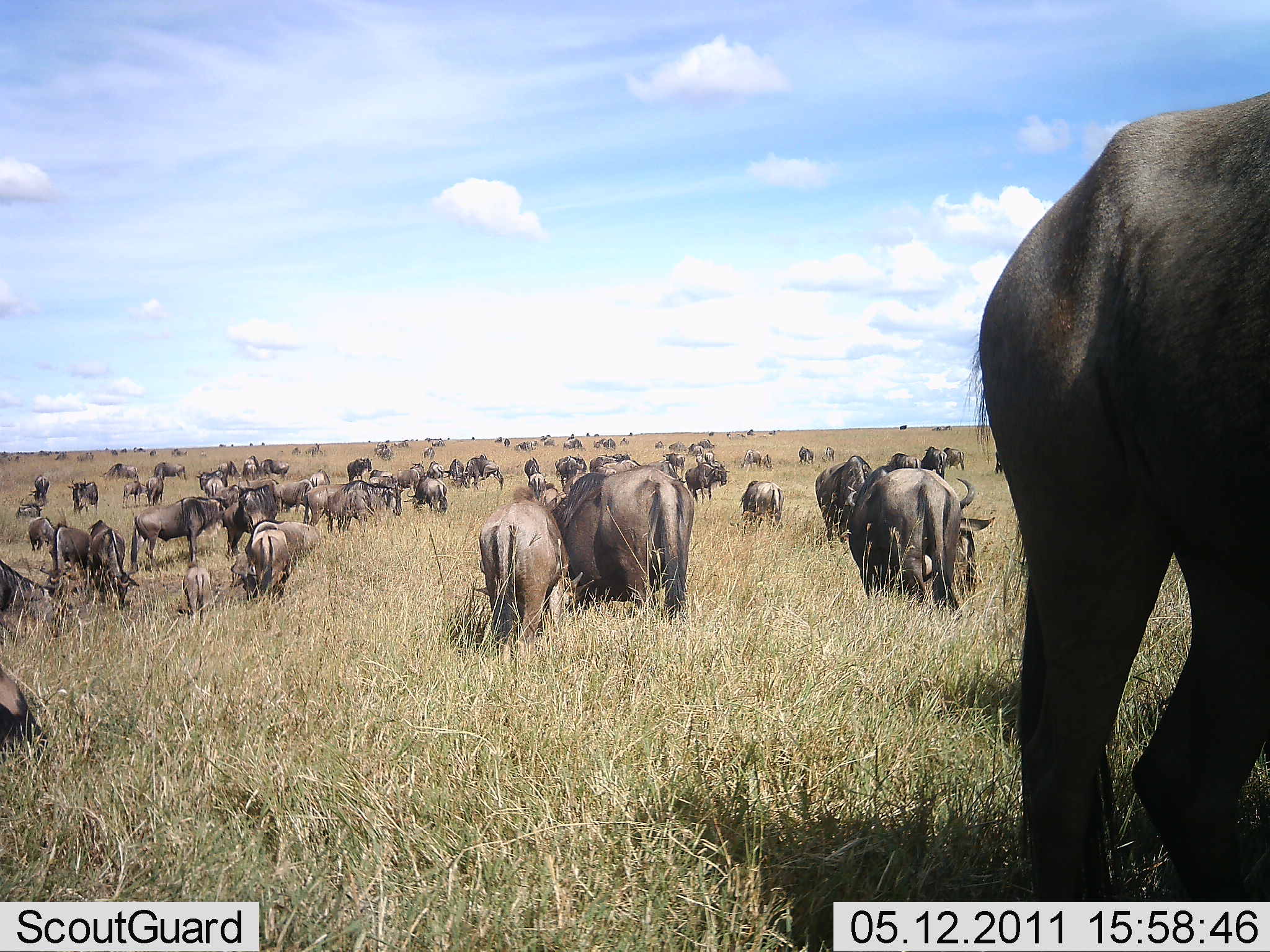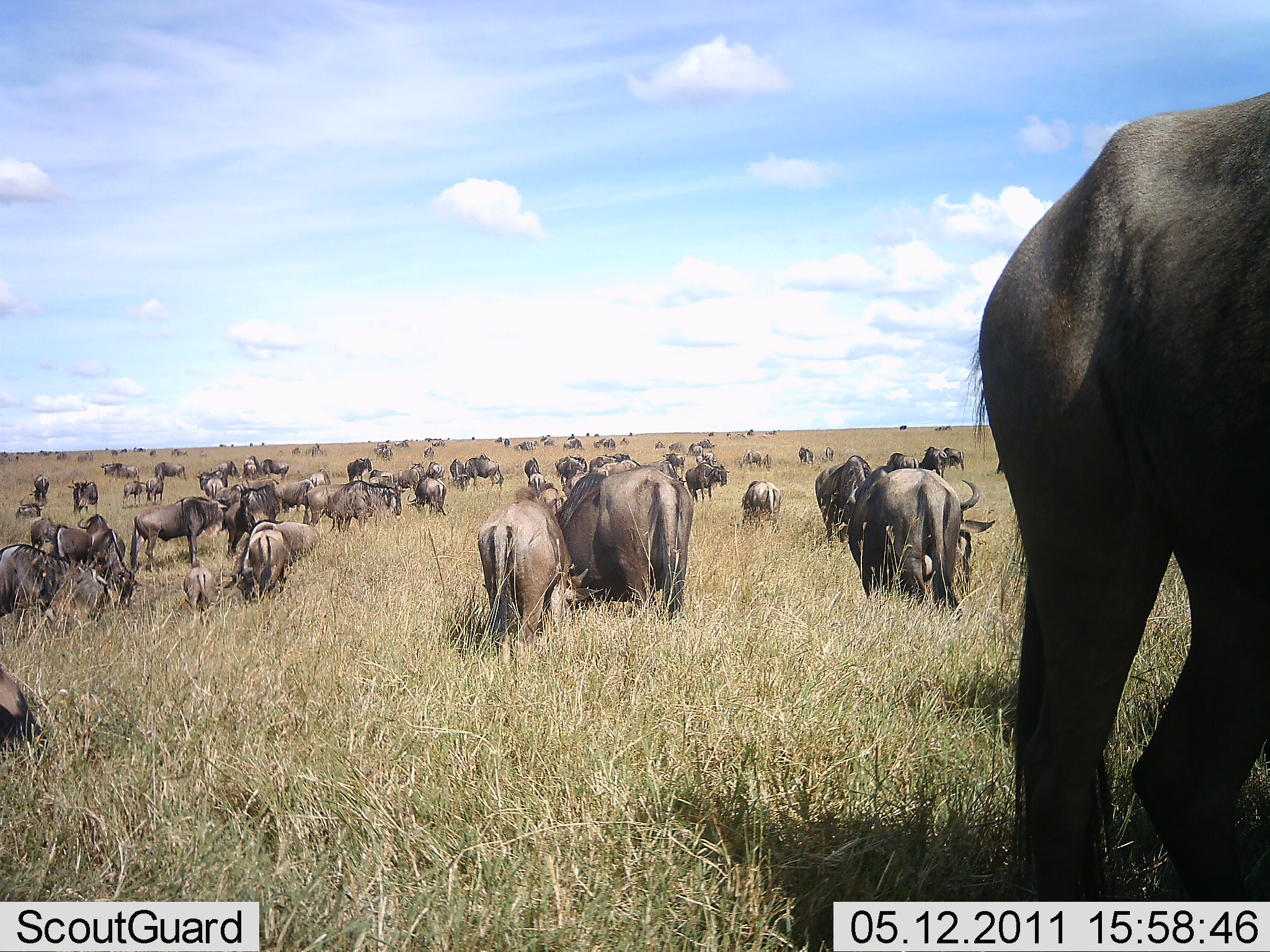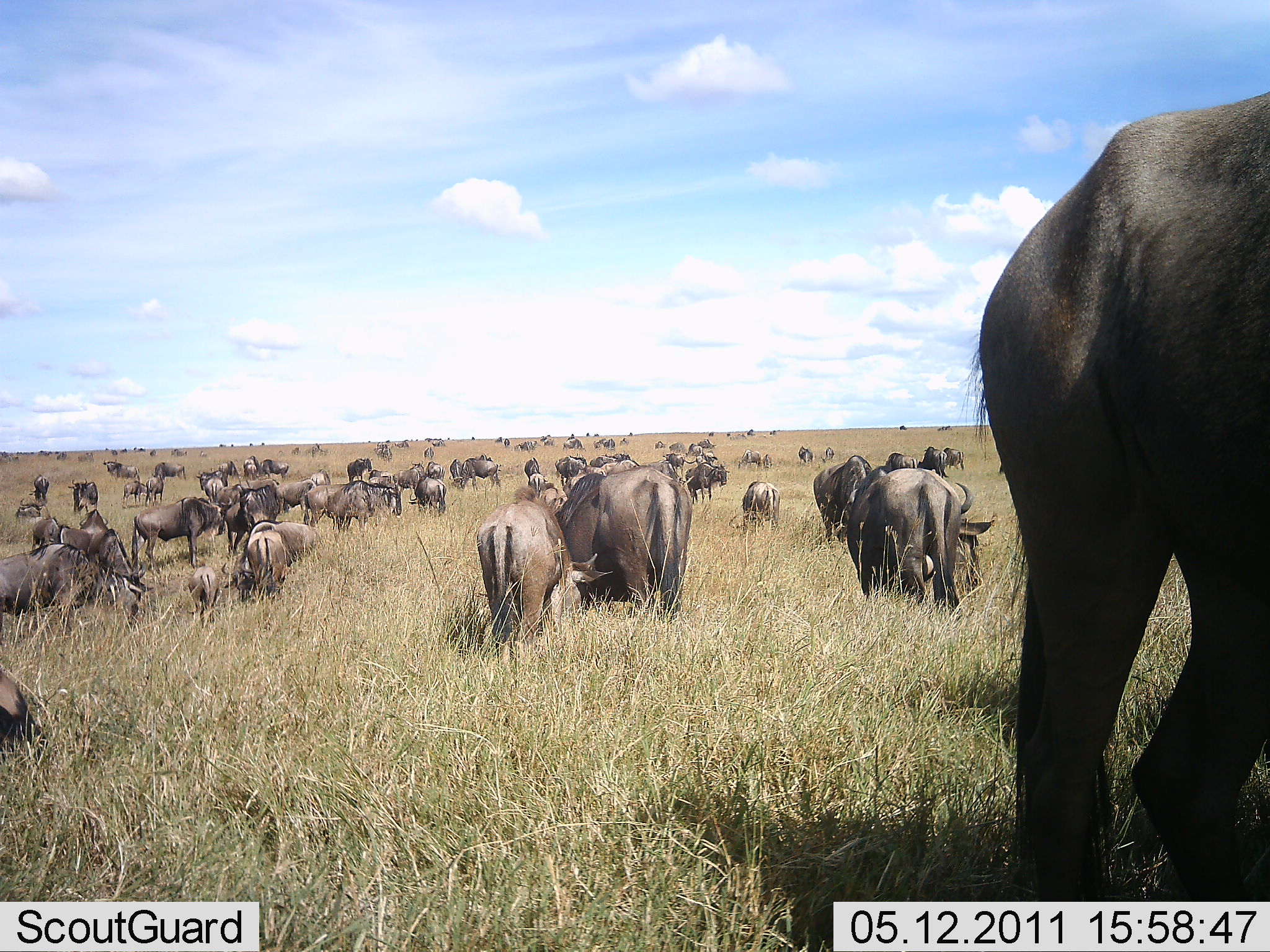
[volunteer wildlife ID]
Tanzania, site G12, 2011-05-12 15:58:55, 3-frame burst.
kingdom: Animalia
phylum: Chordata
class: Mammalia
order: Artiodactyla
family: Bovidae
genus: Connochaetes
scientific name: Connochaetes taurinus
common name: blue wildebeest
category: wildebeest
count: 51+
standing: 73%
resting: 0%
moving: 36%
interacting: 0%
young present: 45%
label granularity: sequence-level